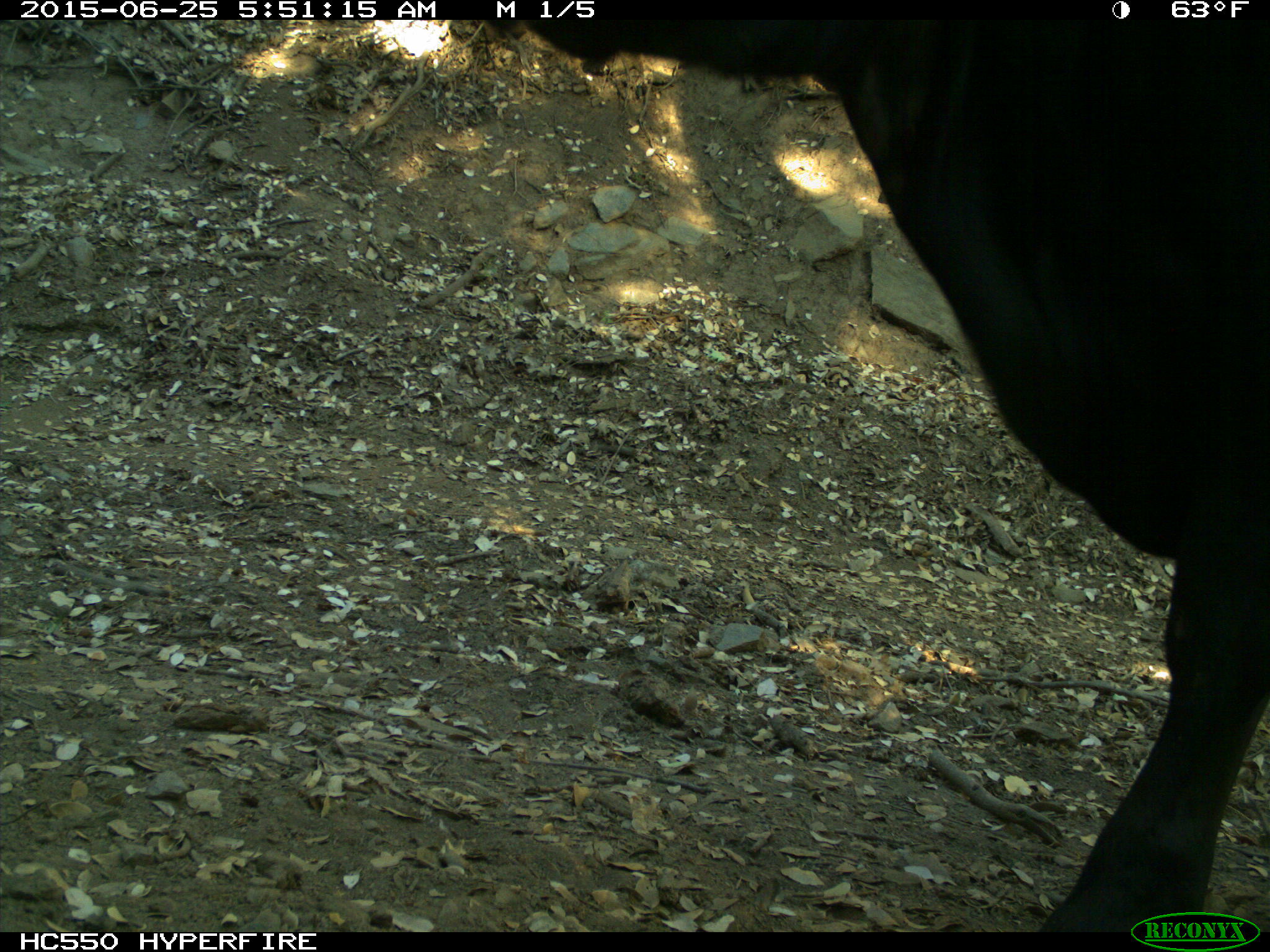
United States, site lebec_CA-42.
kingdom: Animalia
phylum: Chordata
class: Mammalia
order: Artiodactyla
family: Bovidae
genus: Bos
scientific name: Bos taurus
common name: domestic cow